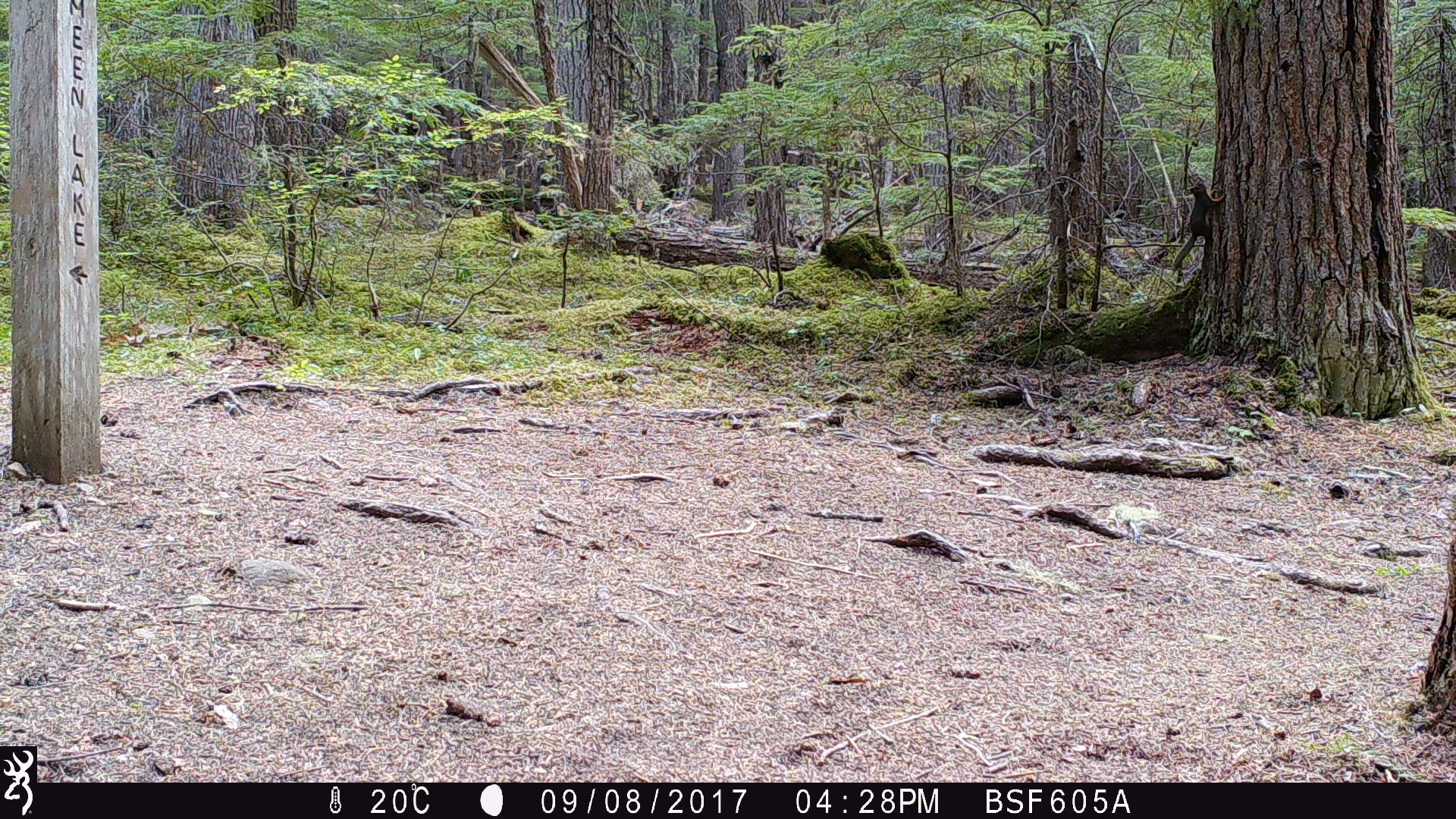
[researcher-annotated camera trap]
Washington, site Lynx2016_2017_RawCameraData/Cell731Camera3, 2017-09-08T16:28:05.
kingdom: Animalia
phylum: Chordata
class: Mammalia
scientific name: Mammalia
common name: small mammal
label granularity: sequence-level